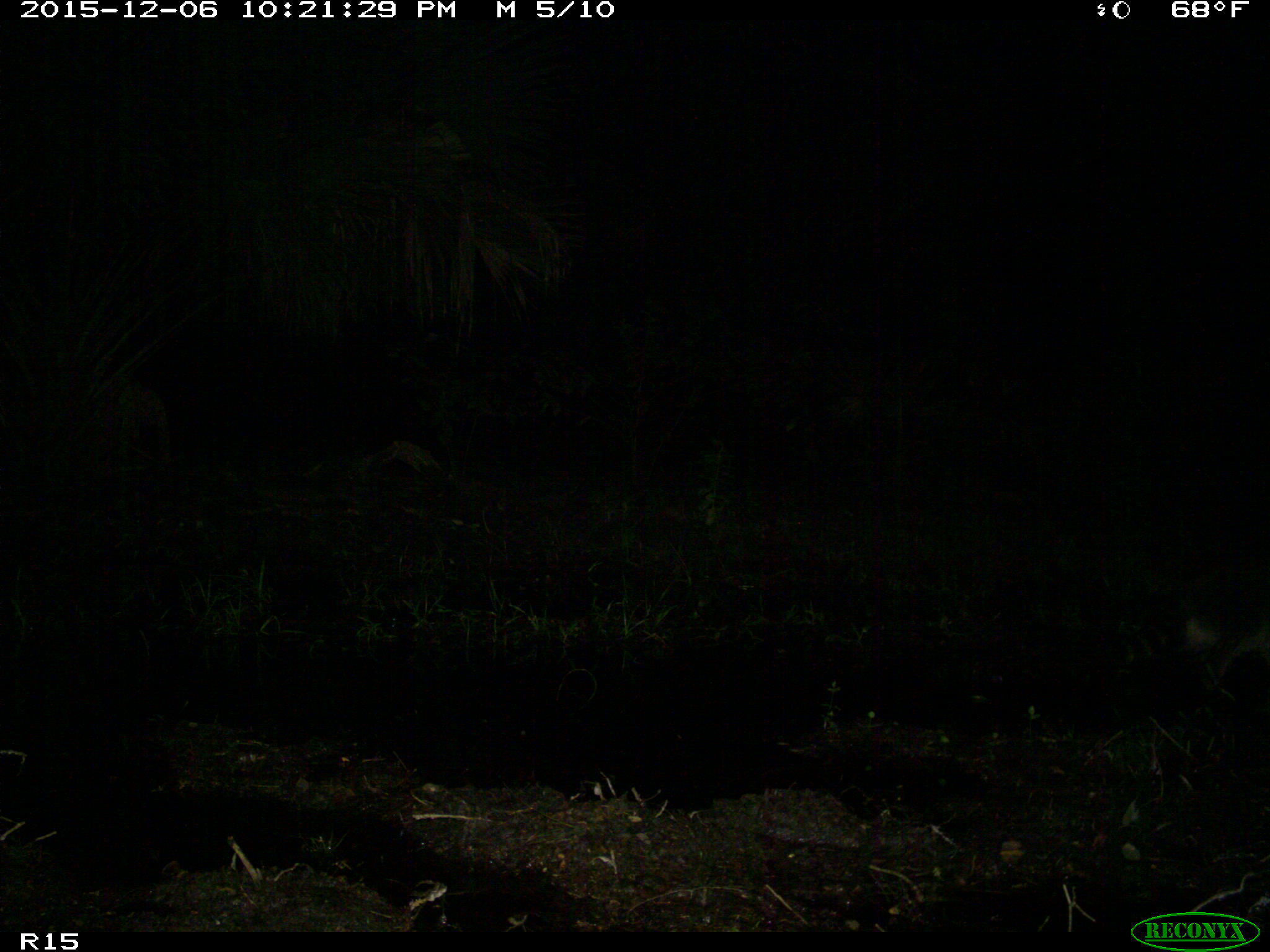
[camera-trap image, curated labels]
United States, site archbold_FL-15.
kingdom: Animalia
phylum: Chordata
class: Mammalia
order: Carnivora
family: Procyonidae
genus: Procyon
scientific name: Procyon lotor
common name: common raccoon